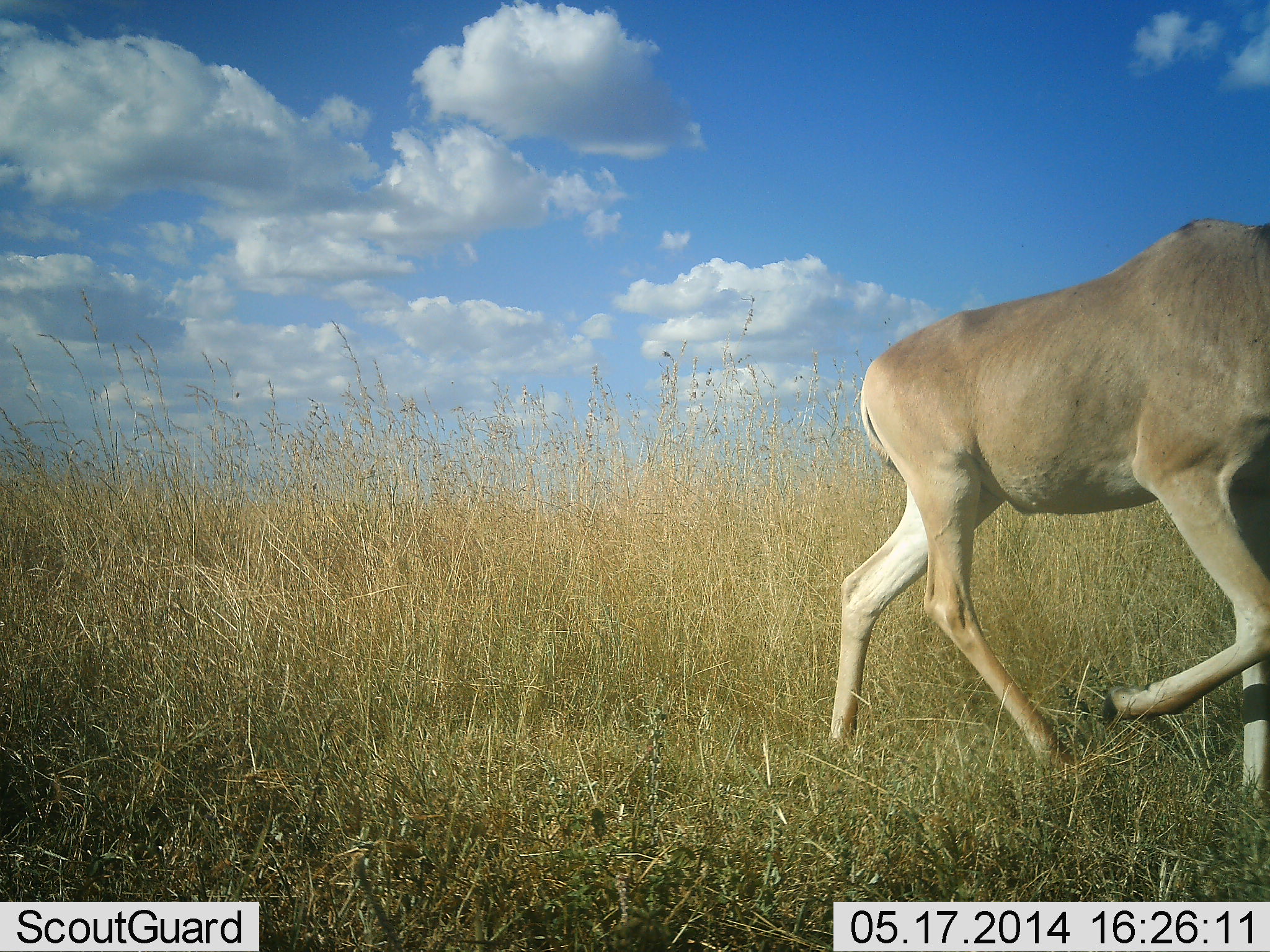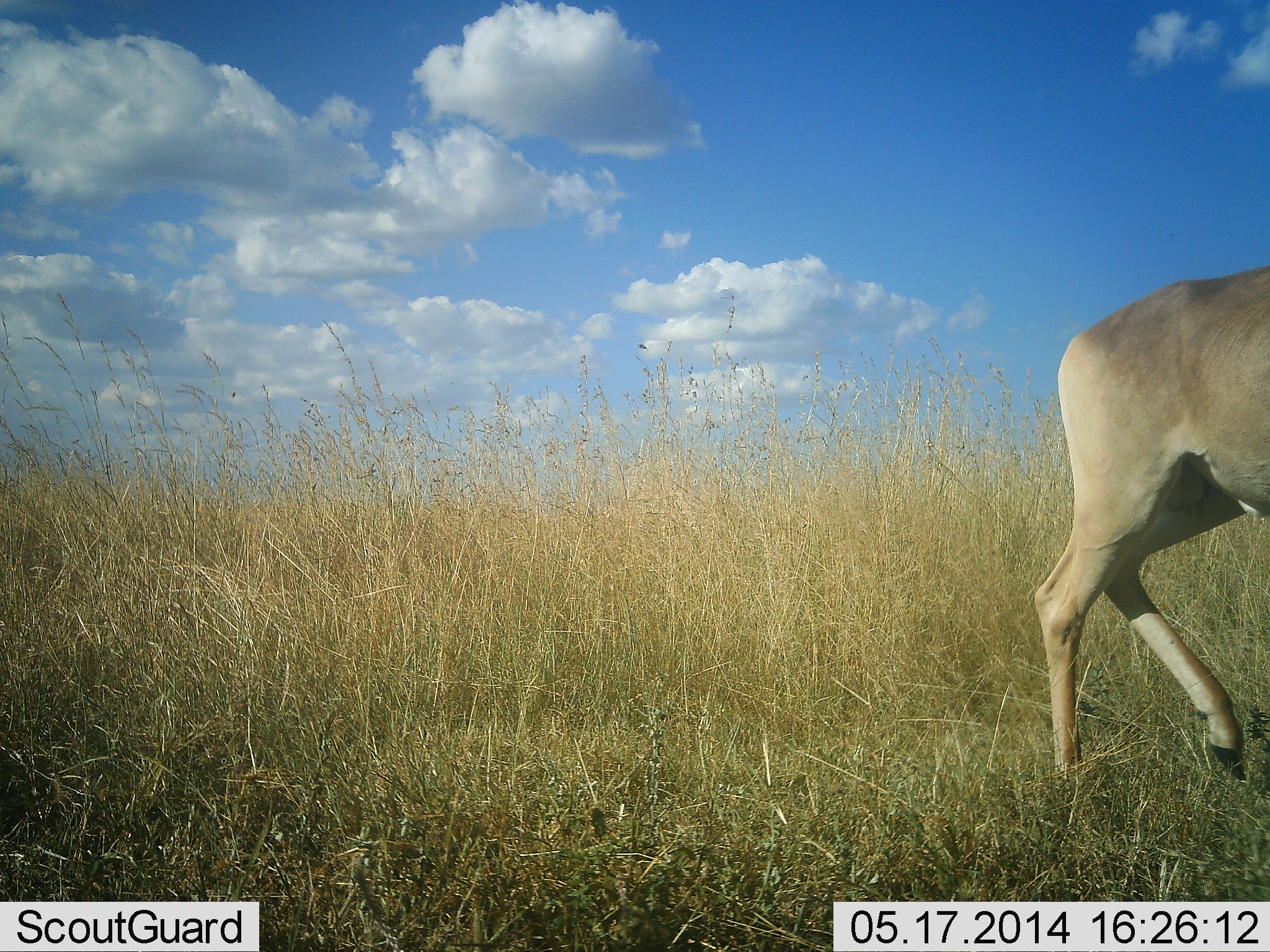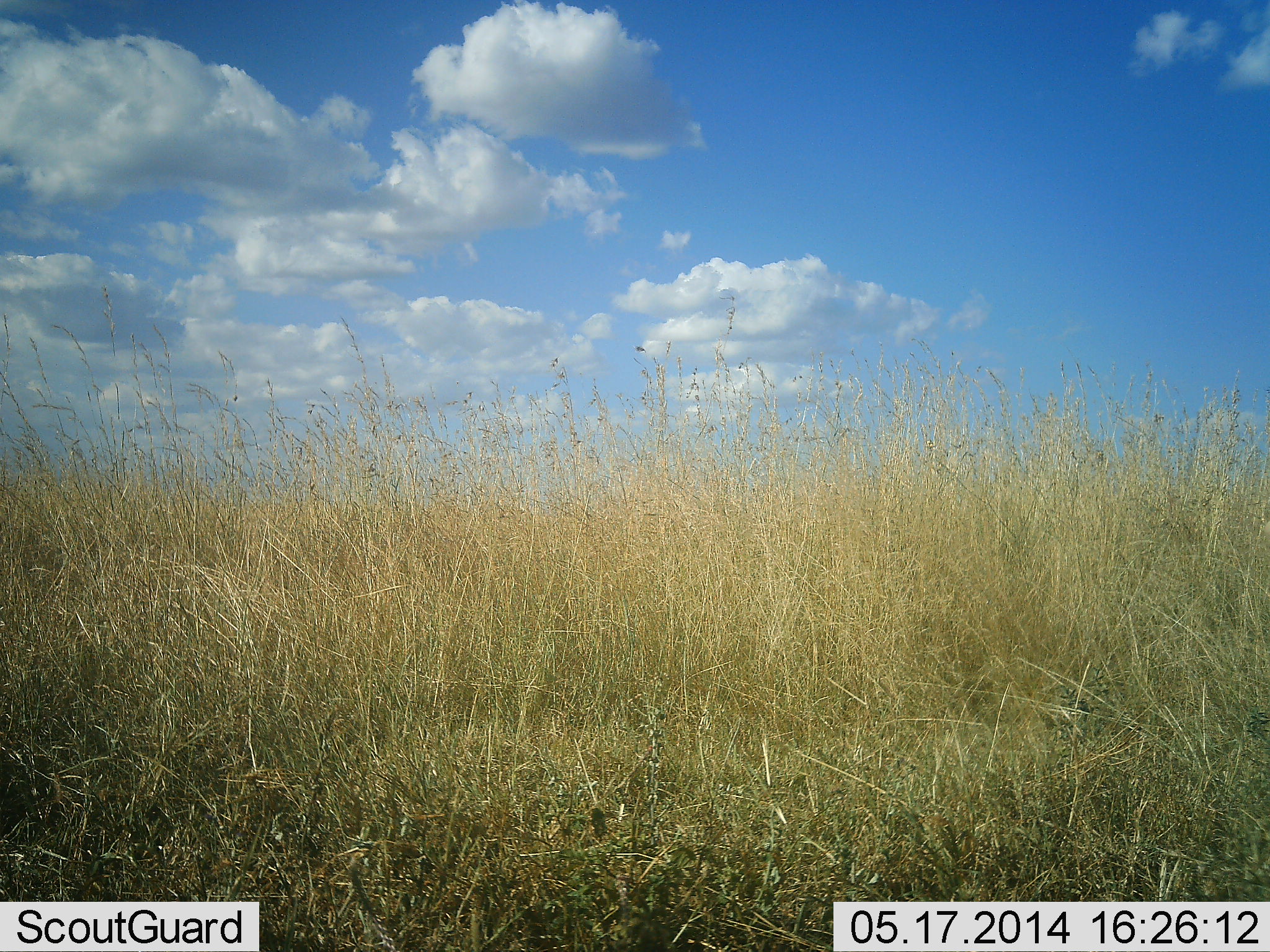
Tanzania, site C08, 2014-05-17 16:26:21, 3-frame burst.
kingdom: Animalia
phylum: Chordata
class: Mammalia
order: Artiodactyla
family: Bovidae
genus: Alcelaphus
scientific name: Alcelaphus buselaphus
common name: hartebeest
Hartebeest (Alcelaphus buselaphus), count 1. Behavior (volunteer vote fractions): standing 0%, resting 0%, moving 100%, interacting 0%. Young present (vote fraction): 0%. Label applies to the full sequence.